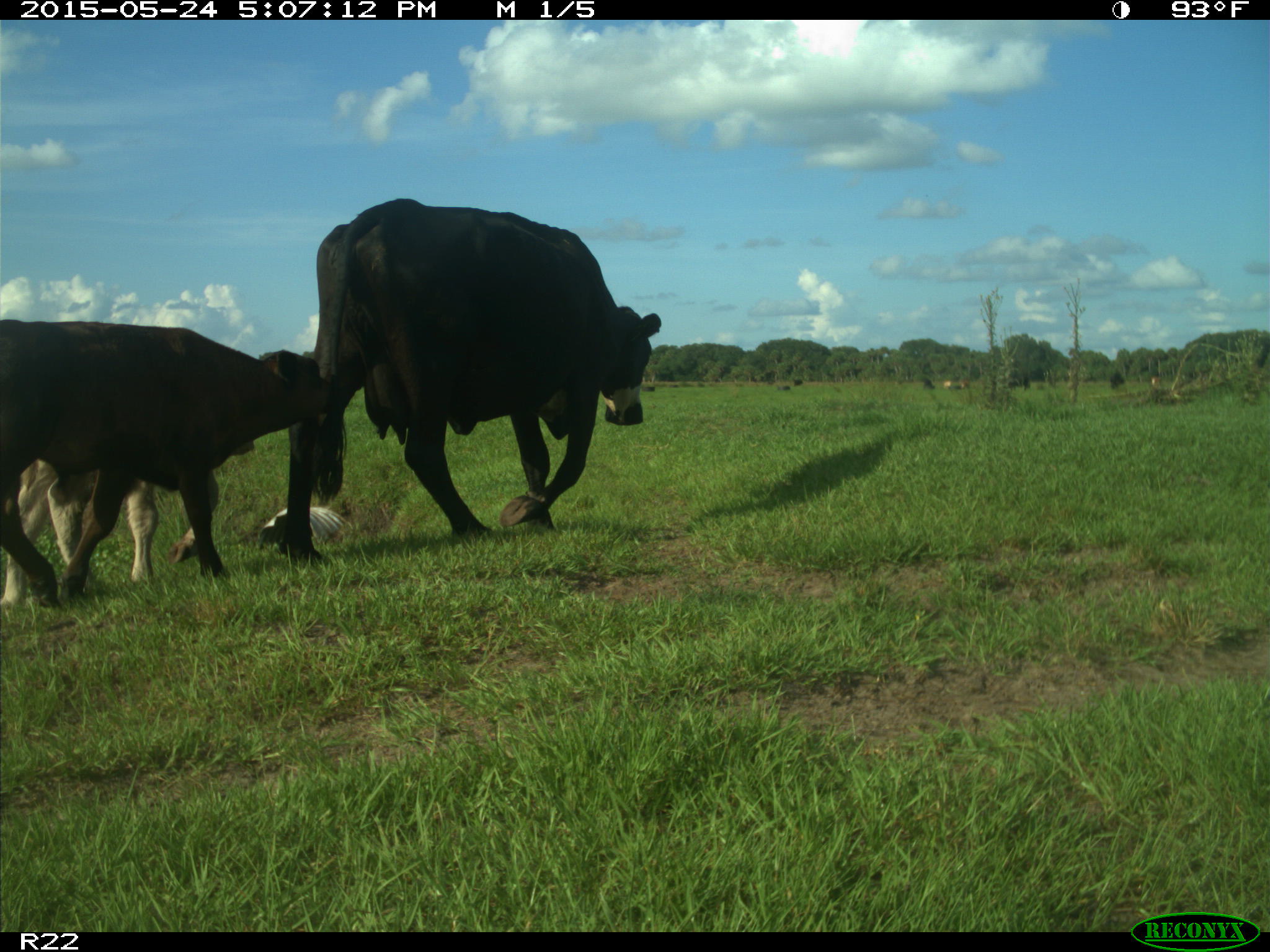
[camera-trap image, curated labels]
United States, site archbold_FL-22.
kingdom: Animalia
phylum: Chordata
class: Mammalia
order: Artiodactyla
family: Bovidae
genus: Bos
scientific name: Bos taurus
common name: domestic cow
Bos taurus (domestic cow).